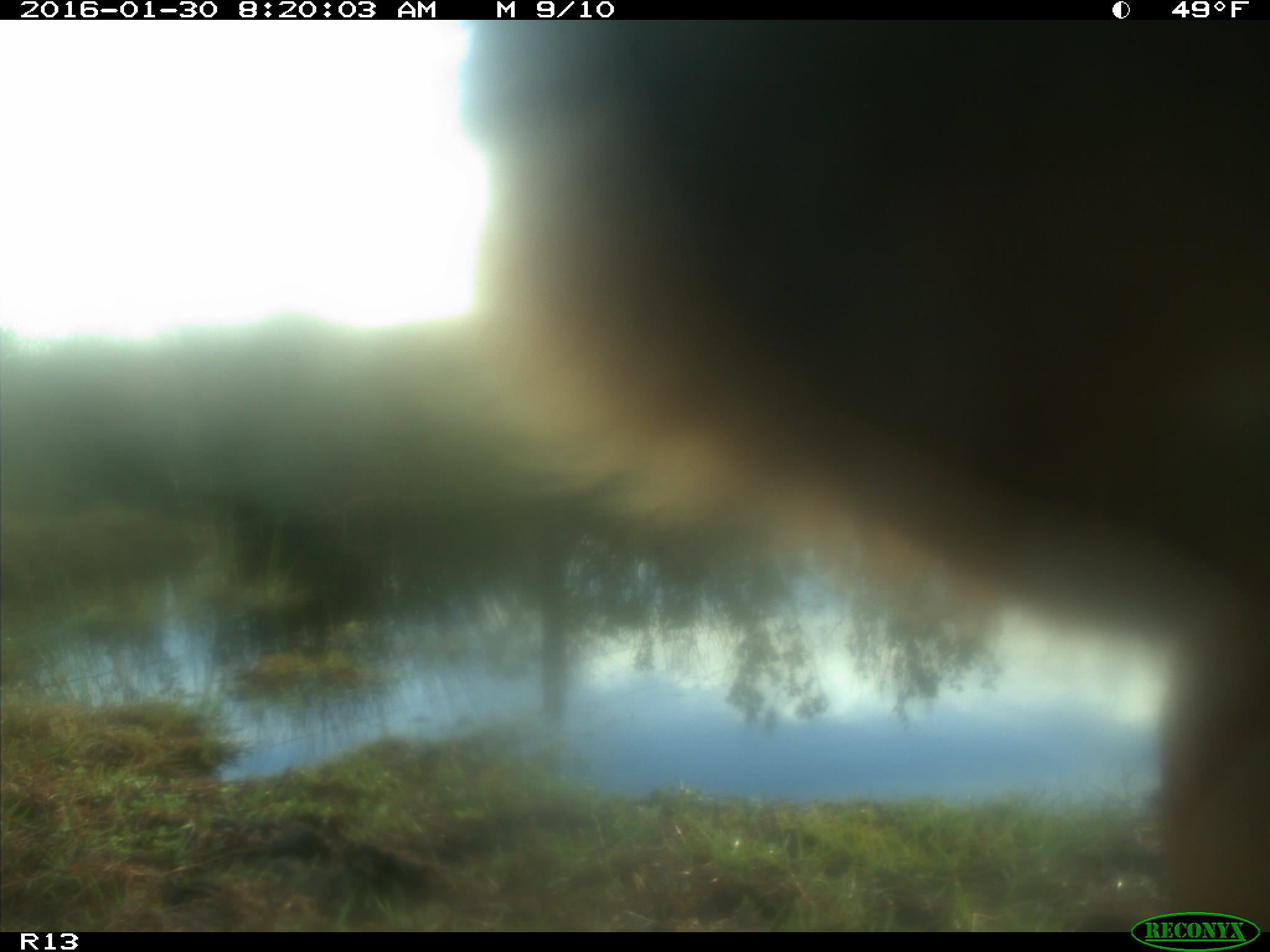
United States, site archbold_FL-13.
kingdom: Animalia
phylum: Chordata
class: Mammalia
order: Artiodactyla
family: Bovidae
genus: Bos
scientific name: Bos taurus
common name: domestic cow